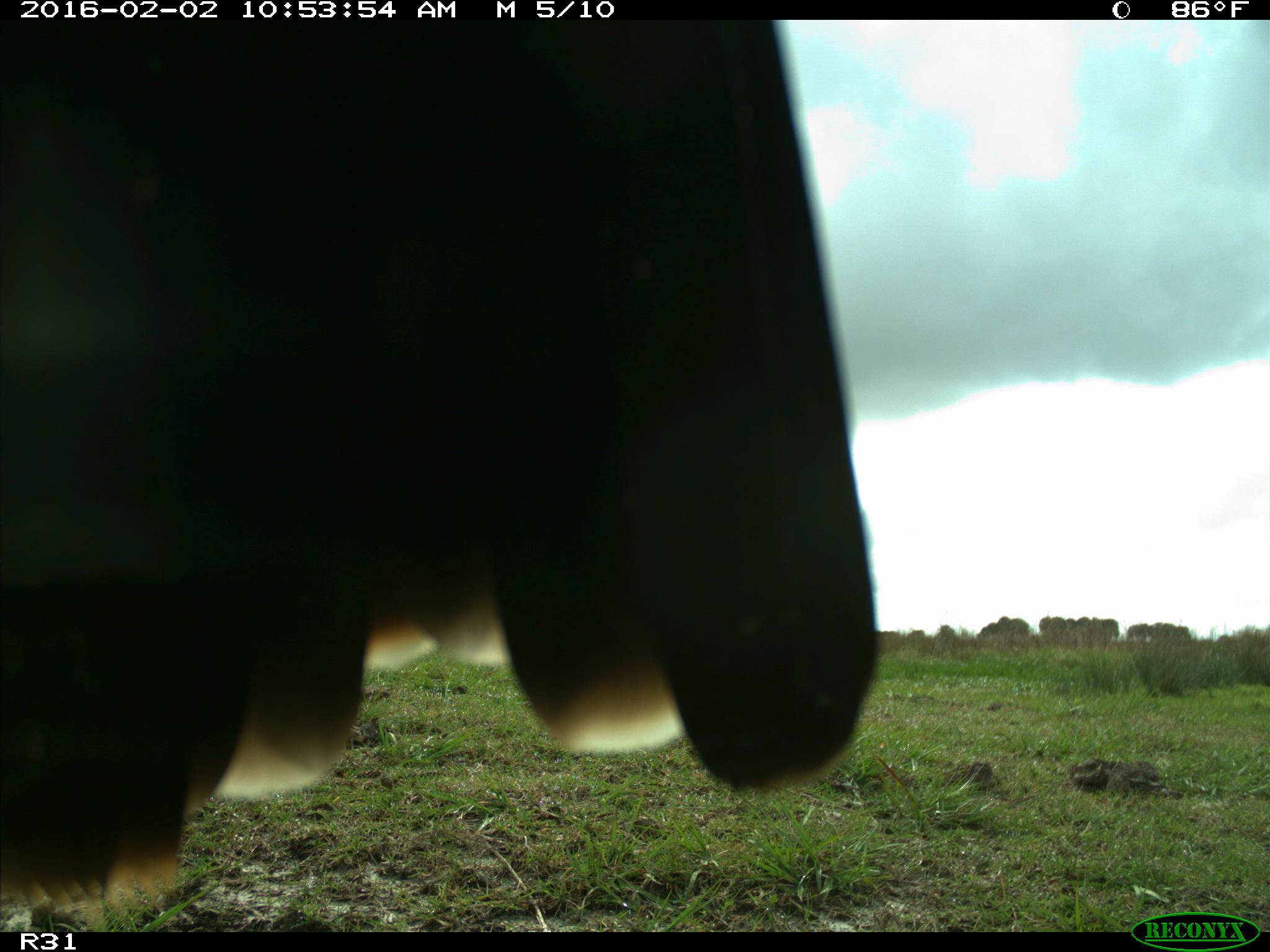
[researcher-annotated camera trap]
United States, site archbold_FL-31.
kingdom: Animalia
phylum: Chordata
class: Aves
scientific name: Aves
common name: birds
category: unidentified bird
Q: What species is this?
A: Unidentified bird (birds) (Aves).